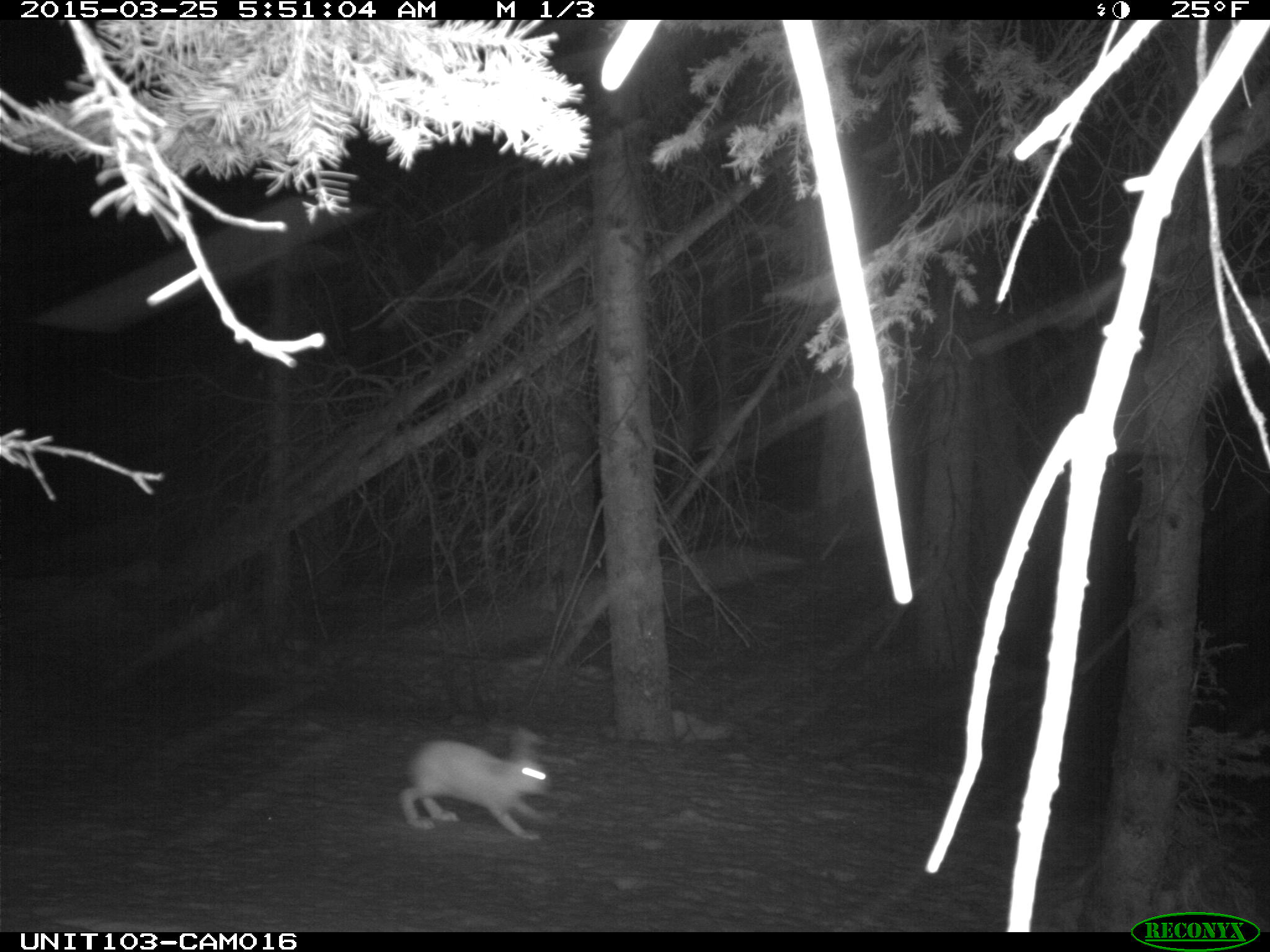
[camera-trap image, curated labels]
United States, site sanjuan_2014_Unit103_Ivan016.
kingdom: Animalia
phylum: Chordata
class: Mammalia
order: Lagomorpha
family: Leporidae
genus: Lepus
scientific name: Lepus americanus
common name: snowshoe hare